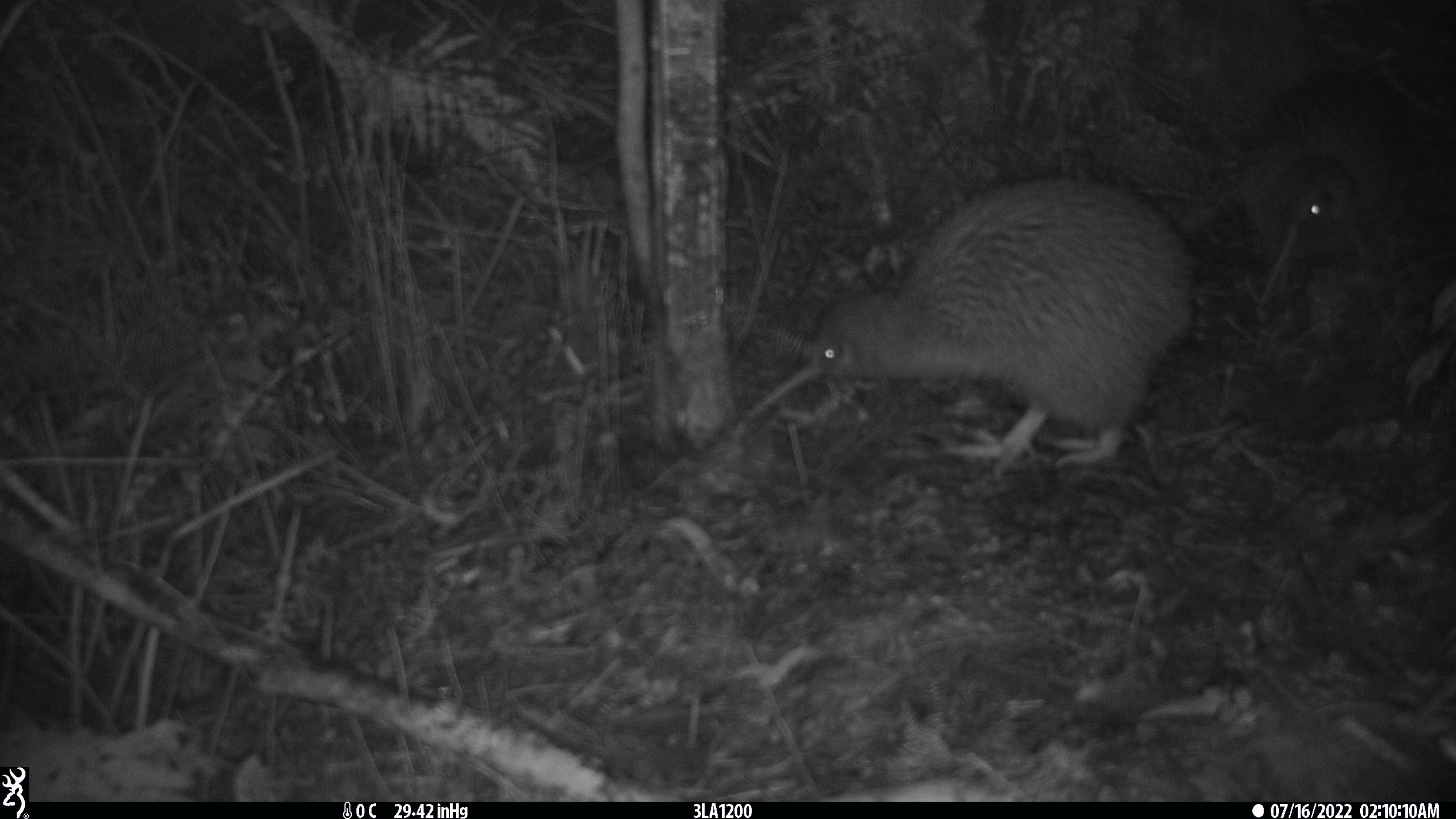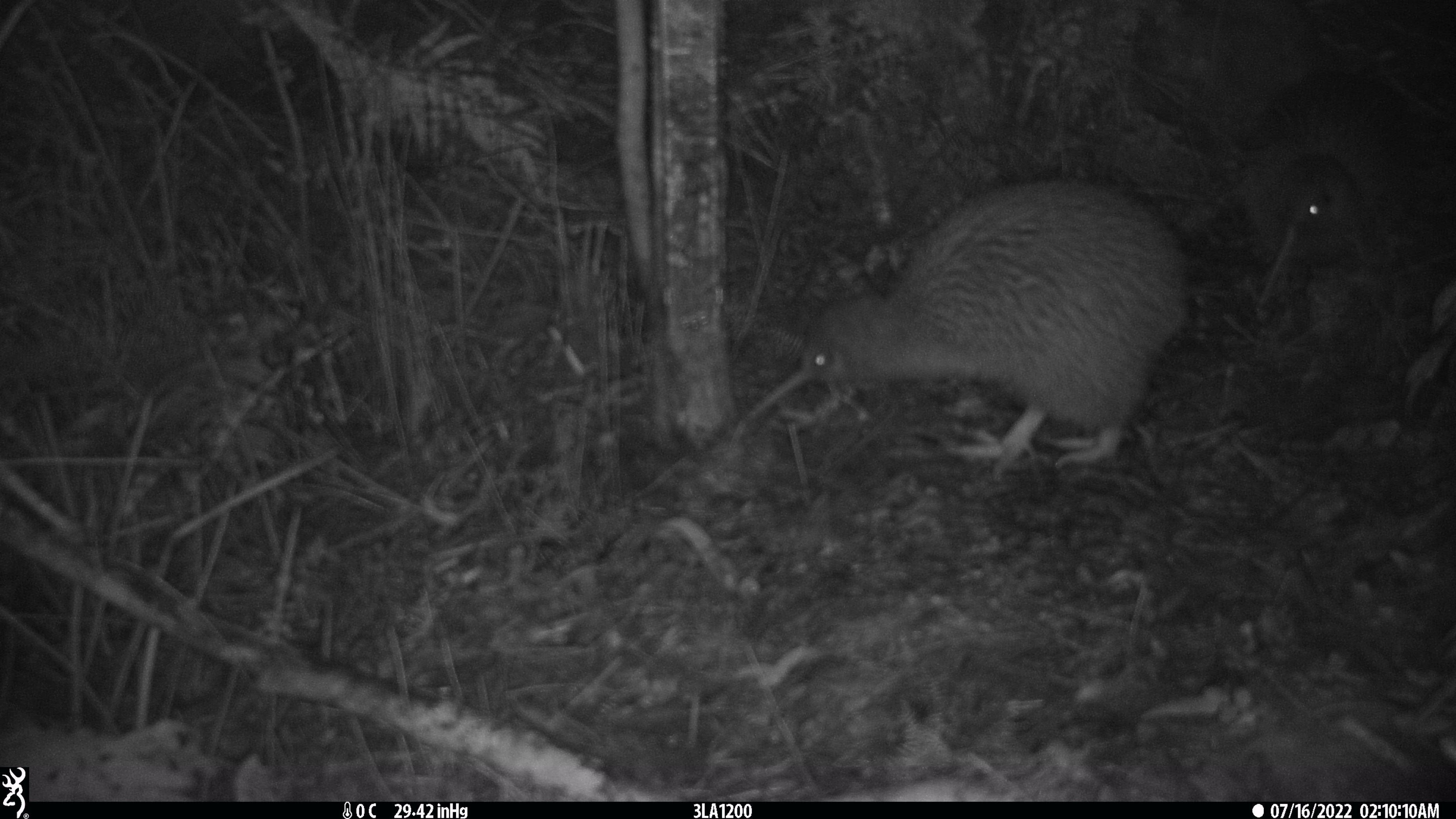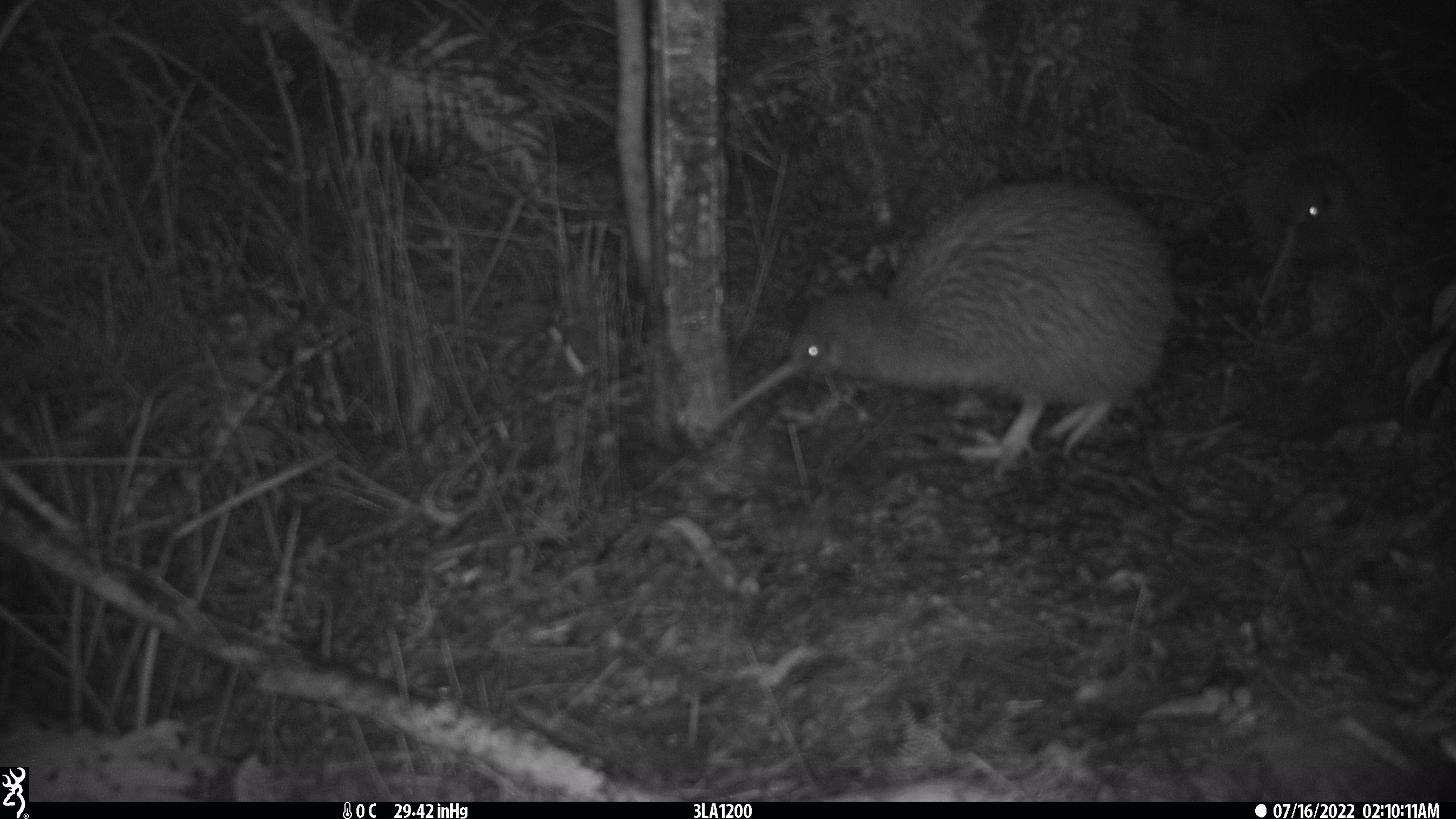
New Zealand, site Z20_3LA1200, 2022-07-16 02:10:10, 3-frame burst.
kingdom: Animalia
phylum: Chordata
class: Aves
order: Apterygiformes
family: Apterygidae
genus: Apteryx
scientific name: Apteryx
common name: kiwi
Kiwi (Apteryx).